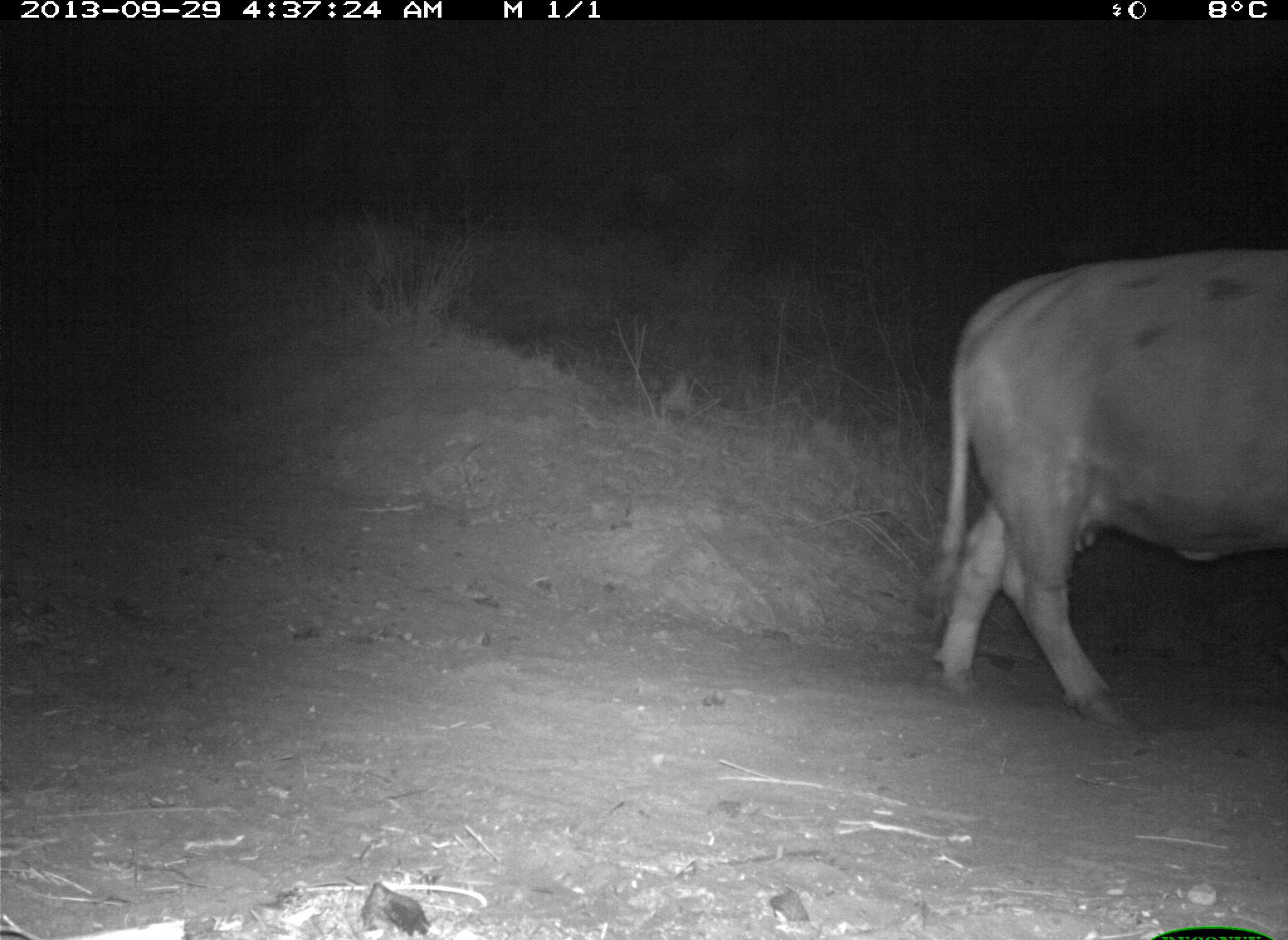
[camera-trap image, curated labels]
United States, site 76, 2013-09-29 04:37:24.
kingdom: Animalia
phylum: Chordata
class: Mammalia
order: Artiodactyla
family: Bovidae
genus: Bos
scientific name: Bos taurus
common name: cow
Cow (Bos taurus).